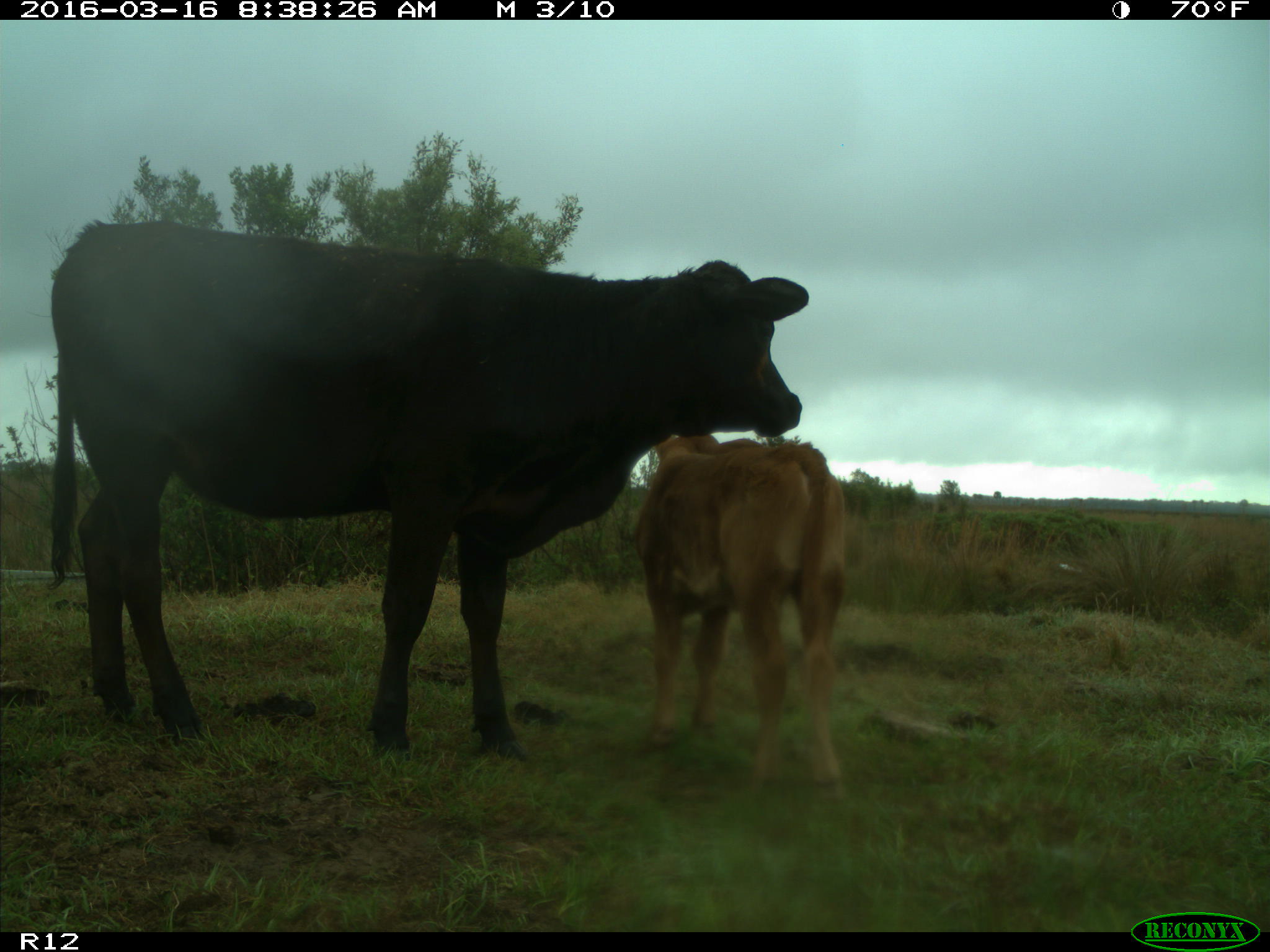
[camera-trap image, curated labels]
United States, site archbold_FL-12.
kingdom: Animalia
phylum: Chordata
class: Mammalia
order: Artiodactyla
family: Bovidae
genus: Bos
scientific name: Bos taurus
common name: domestic cow